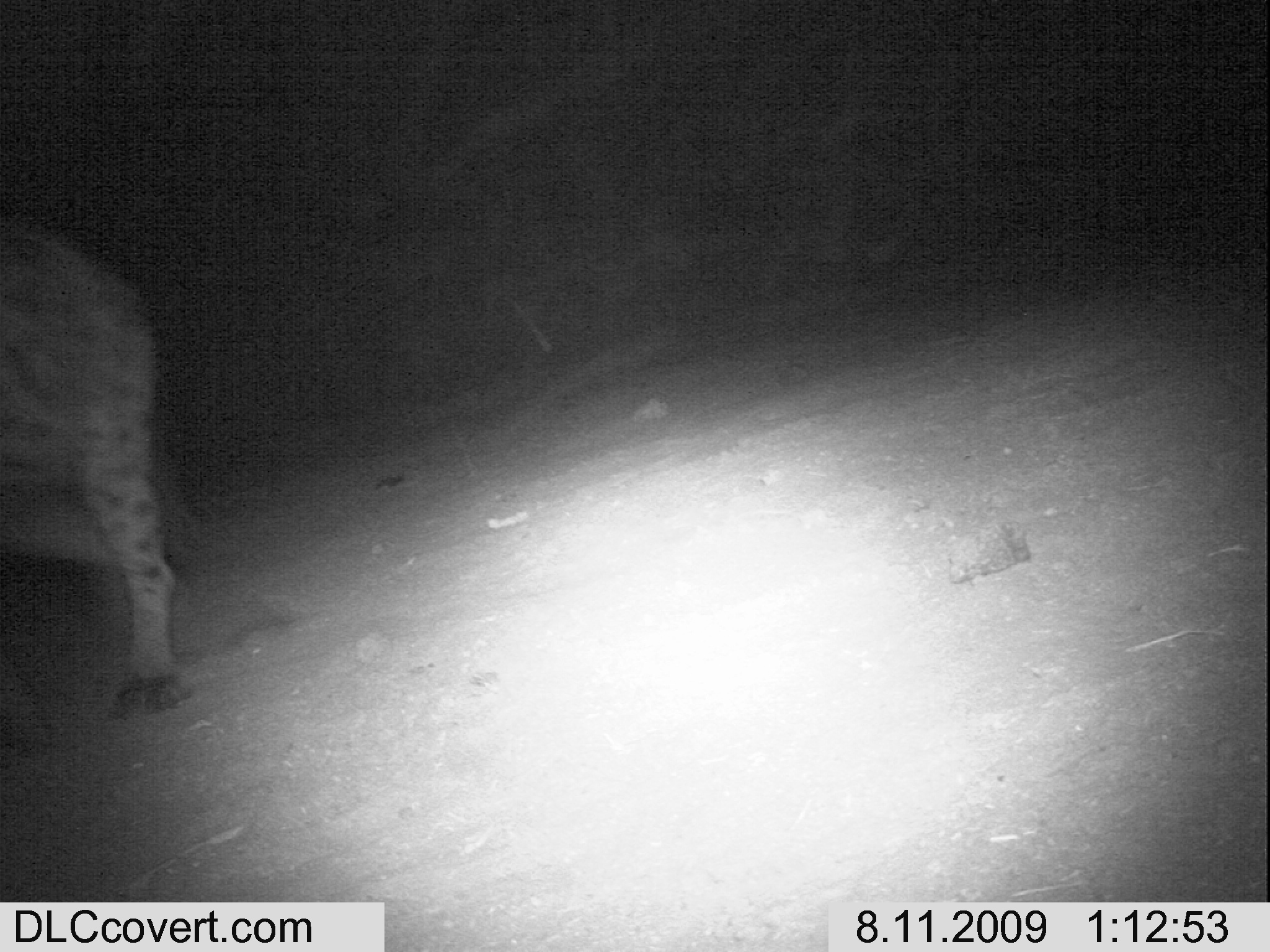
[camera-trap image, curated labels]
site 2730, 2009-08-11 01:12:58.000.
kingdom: Animalia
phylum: Chordata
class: Mammalia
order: Carnivora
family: Hyaenidae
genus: Crocuta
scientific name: Crocuta crocuta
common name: spotted hyena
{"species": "Crocuta crocuta (spotted hyena)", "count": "1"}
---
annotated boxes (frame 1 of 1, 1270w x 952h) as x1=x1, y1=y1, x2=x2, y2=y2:
crocuta crocuta: x1=0, y1=223, x2=190, y2=723